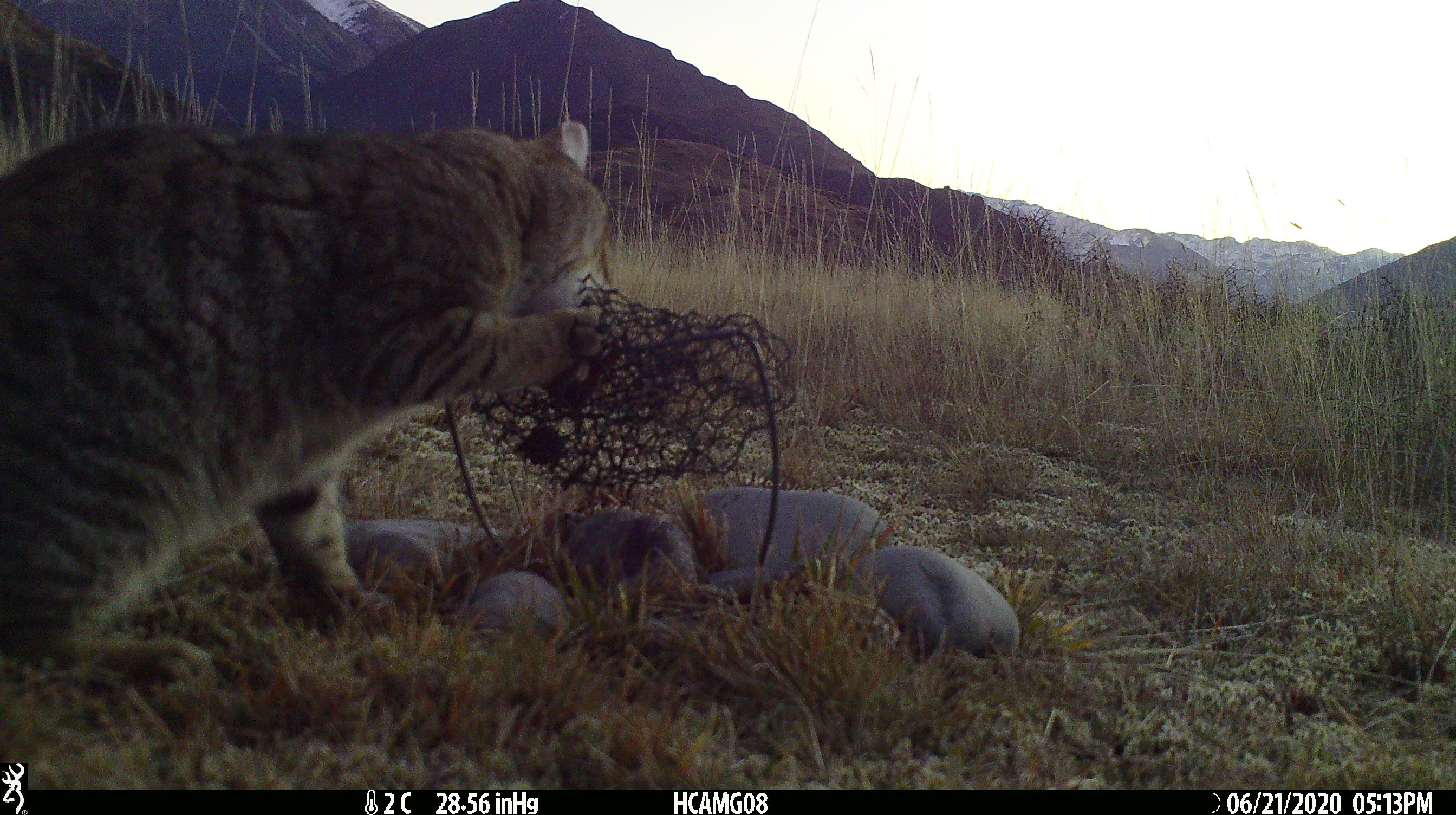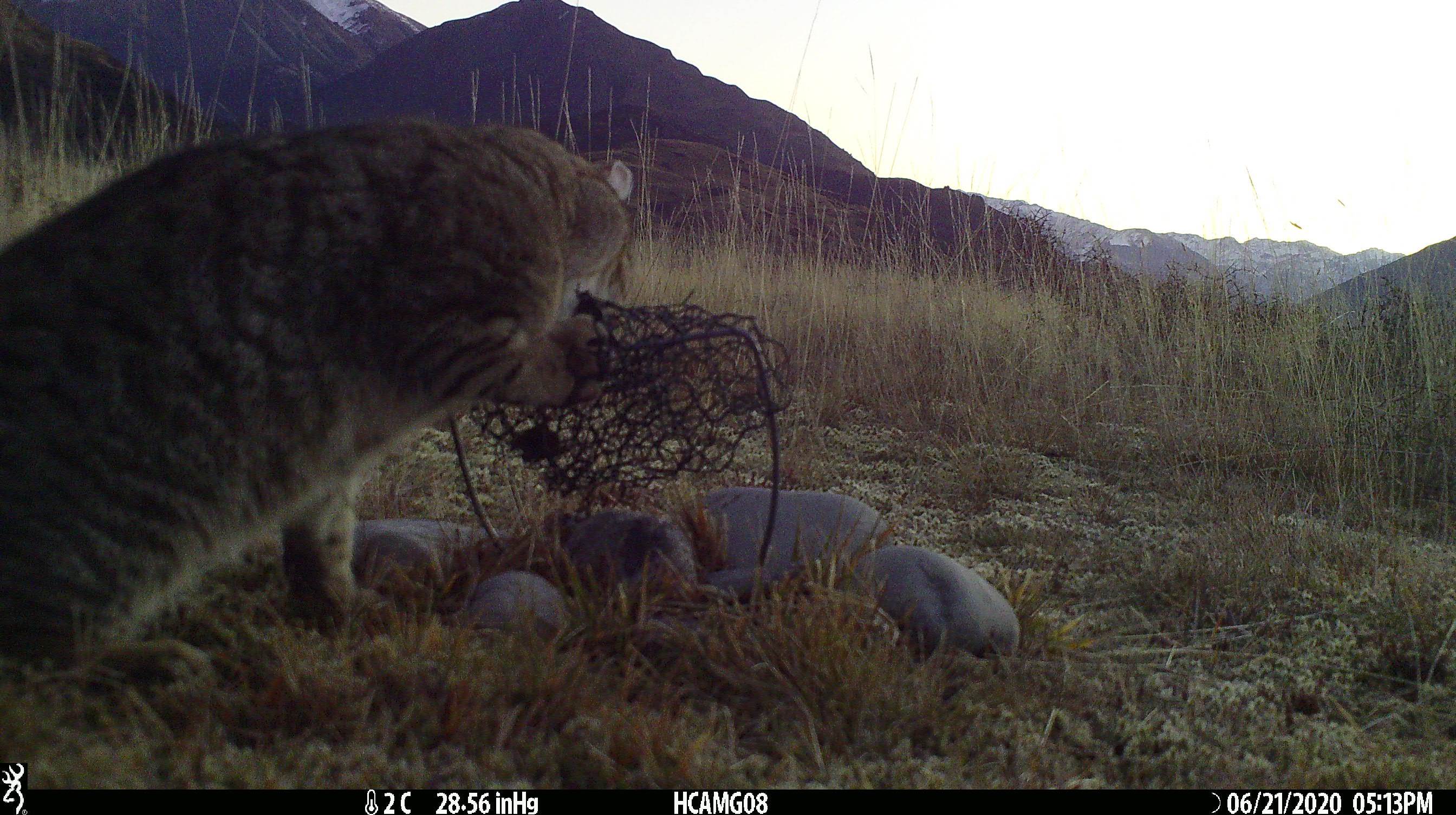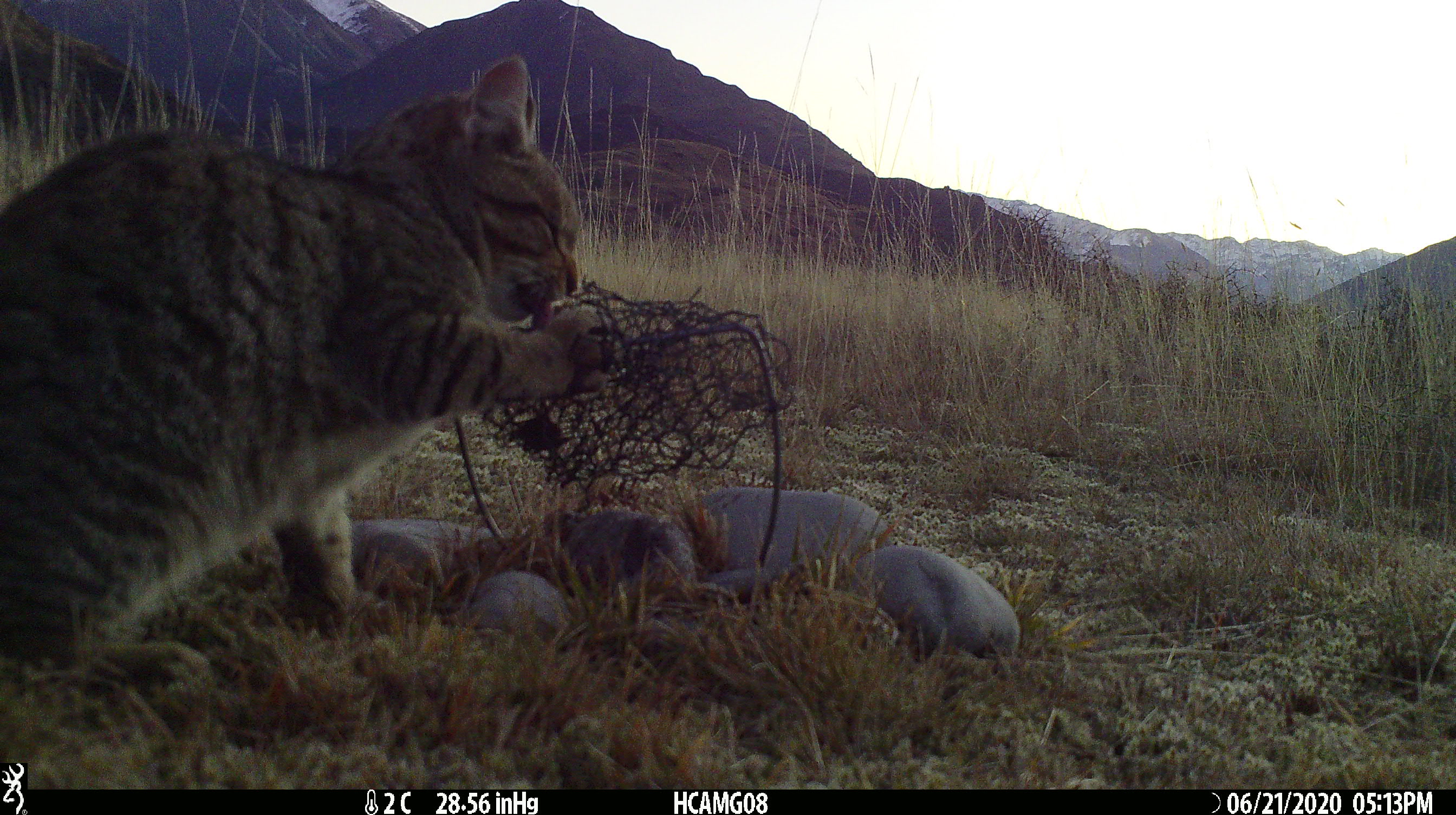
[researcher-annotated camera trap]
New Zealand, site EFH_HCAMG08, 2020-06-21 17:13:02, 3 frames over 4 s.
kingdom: Animalia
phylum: Chordata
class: Mammalia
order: Carnivora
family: Felidae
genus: Felis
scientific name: Felis catus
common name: domestic cat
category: cat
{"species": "cat (domestic cat) (Felis catus)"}